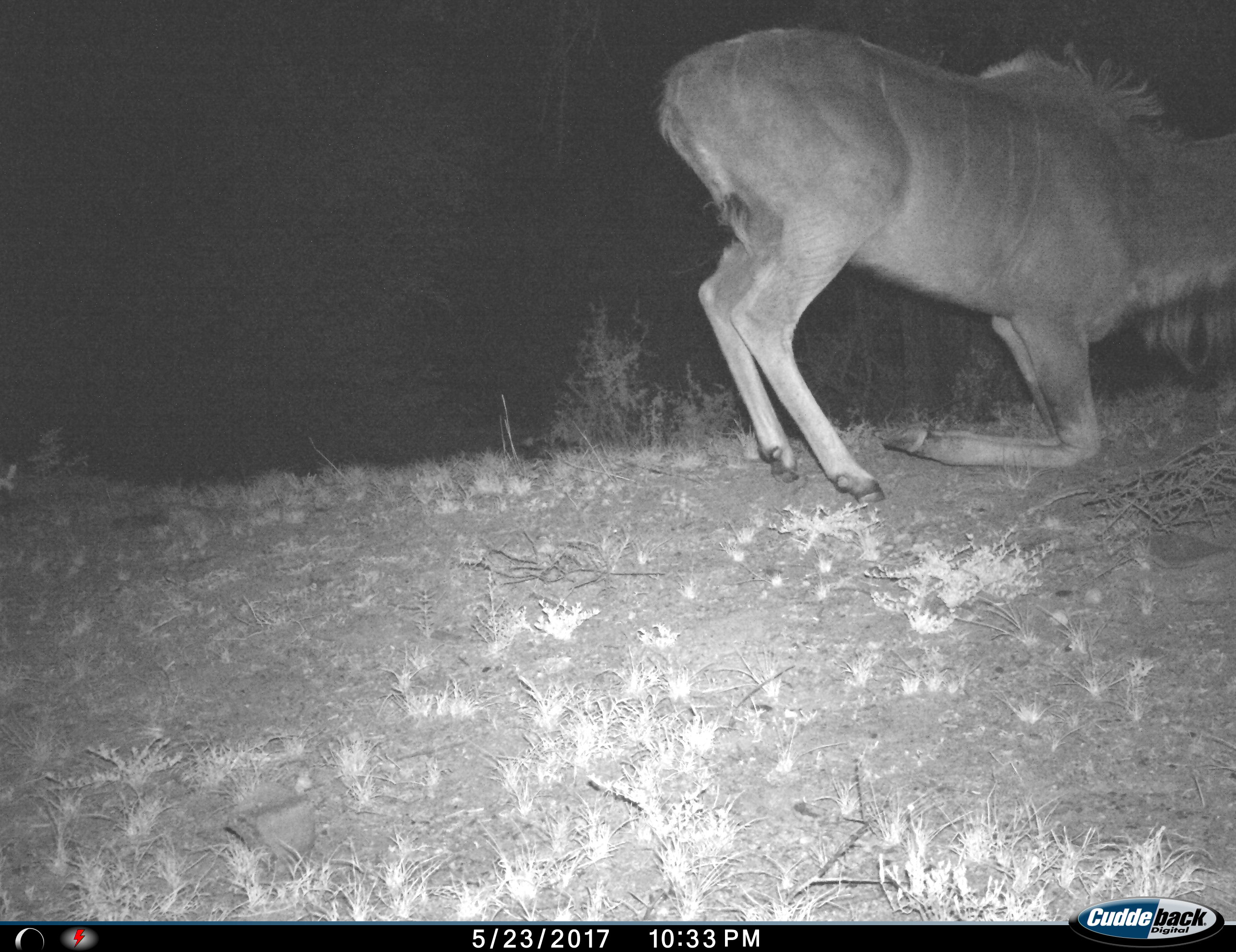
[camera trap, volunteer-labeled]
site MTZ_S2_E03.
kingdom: Animalia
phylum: Chordata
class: Mammalia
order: Artiodactyla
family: Bovidae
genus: Tragelaphus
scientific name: Tragelaphus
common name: kudu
Kudu (Tragelaphus), count 1. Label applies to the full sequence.